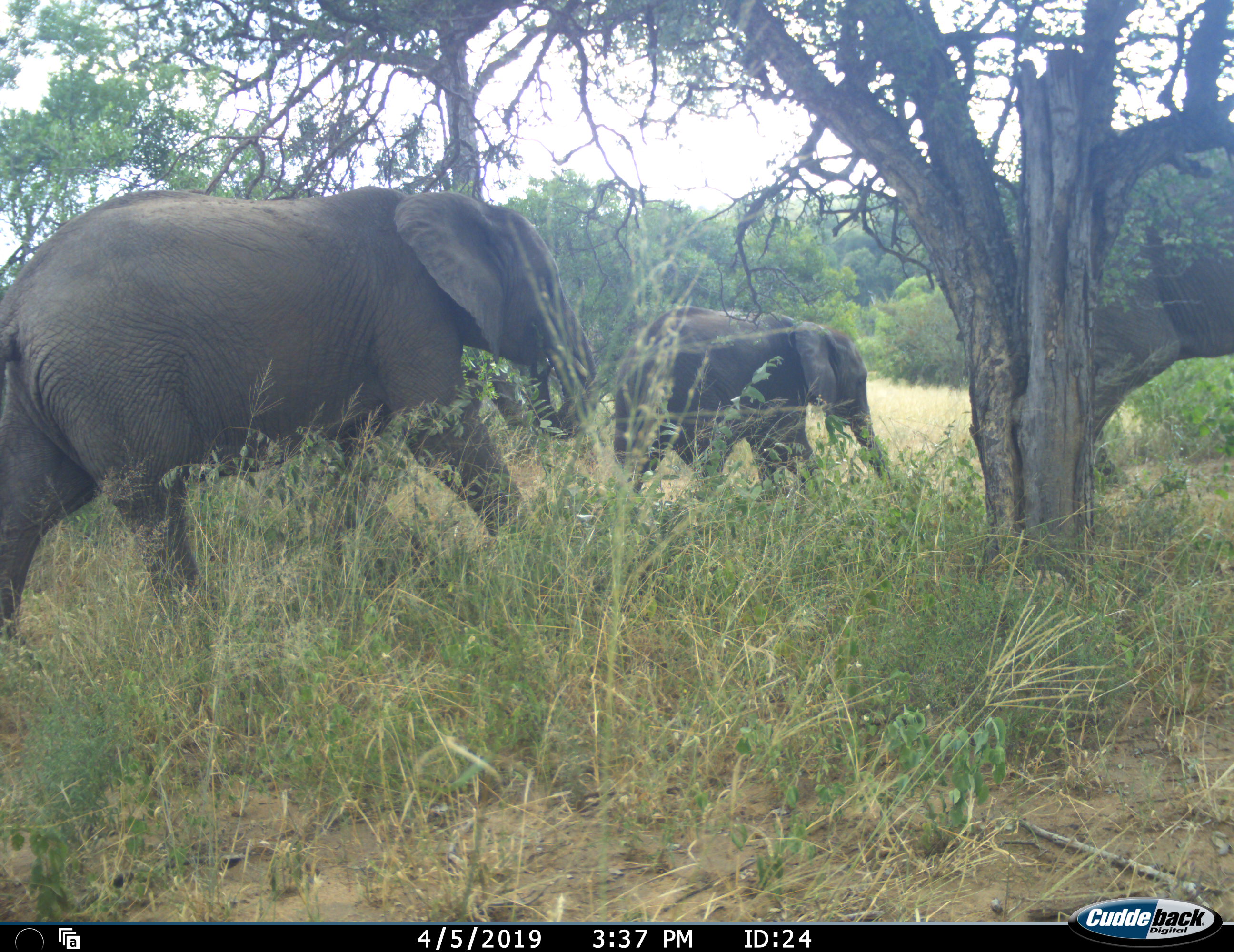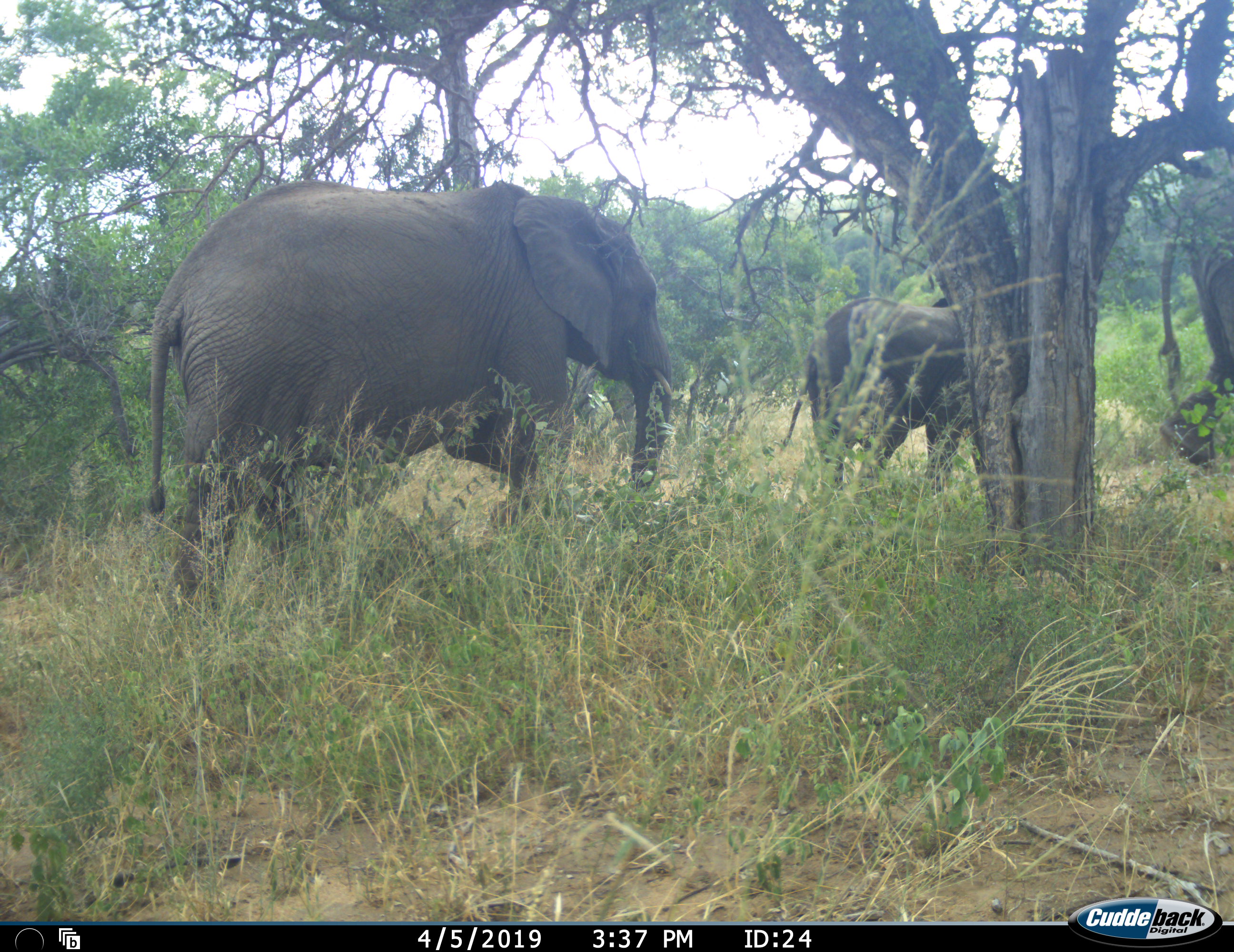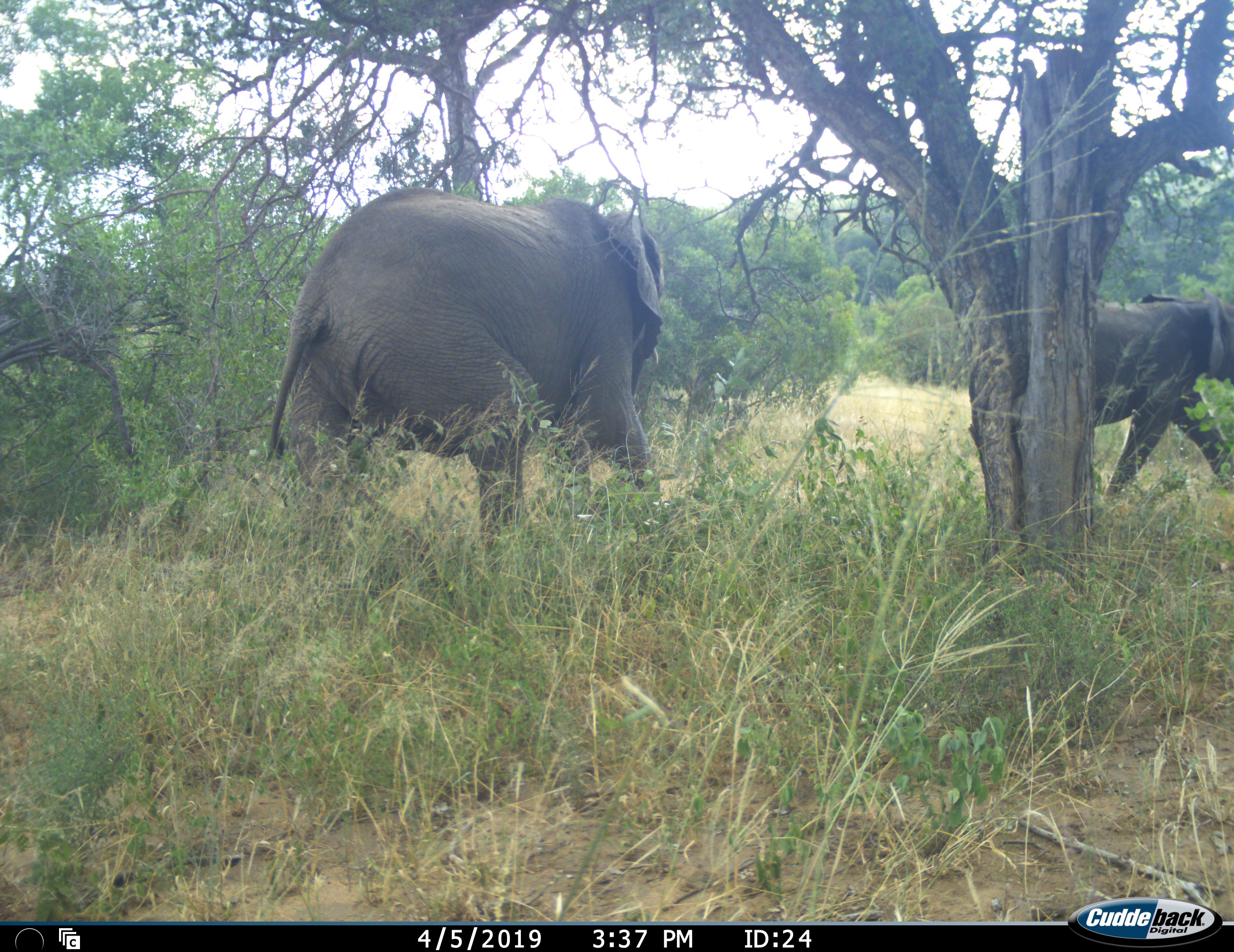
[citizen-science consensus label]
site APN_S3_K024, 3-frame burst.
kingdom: Animalia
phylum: Chordata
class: Mammalia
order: Proboscidea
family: Elephantidae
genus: Loxodonta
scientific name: Loxodonta africana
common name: african bush elephant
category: elephant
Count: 3.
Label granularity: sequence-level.